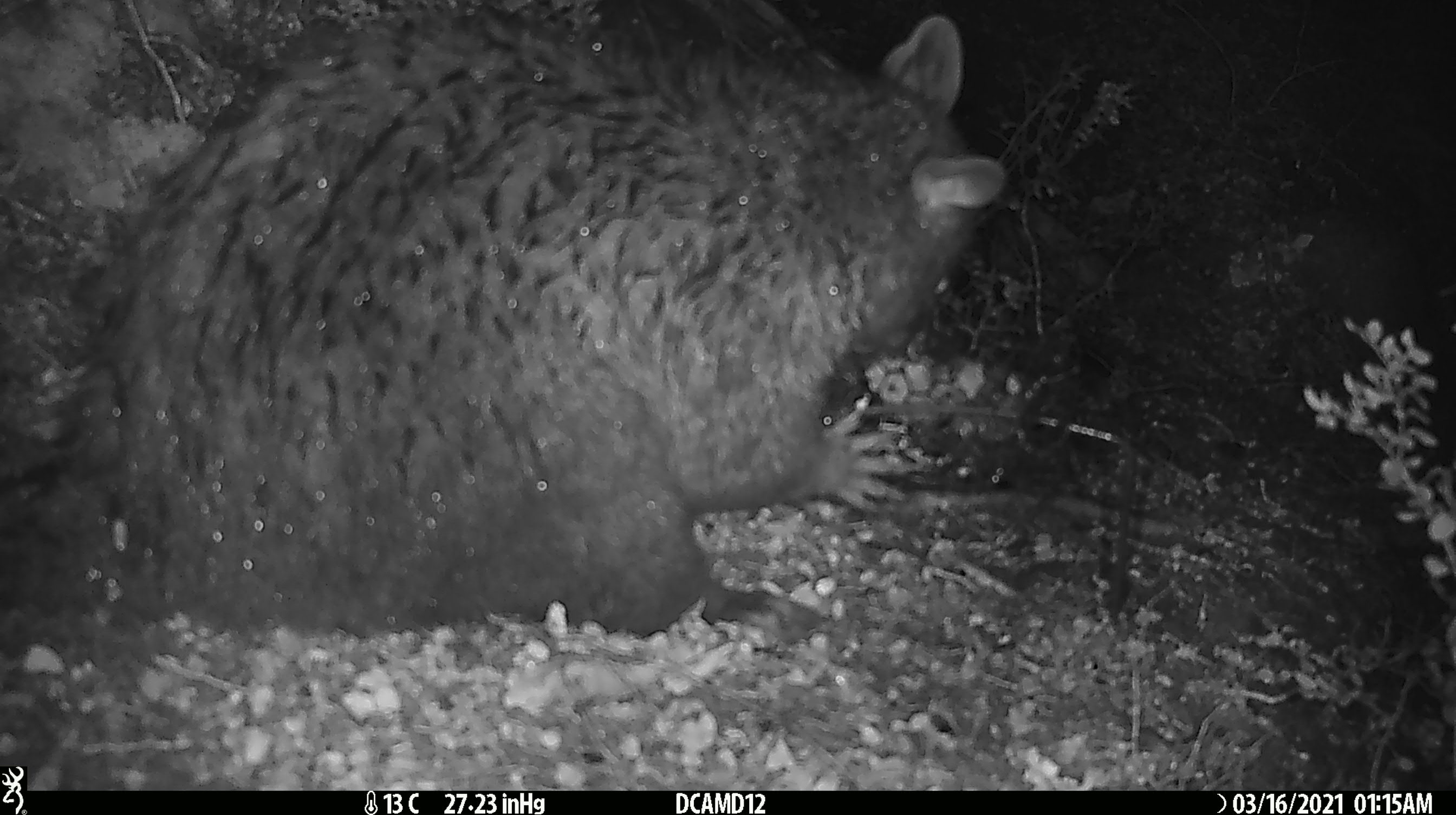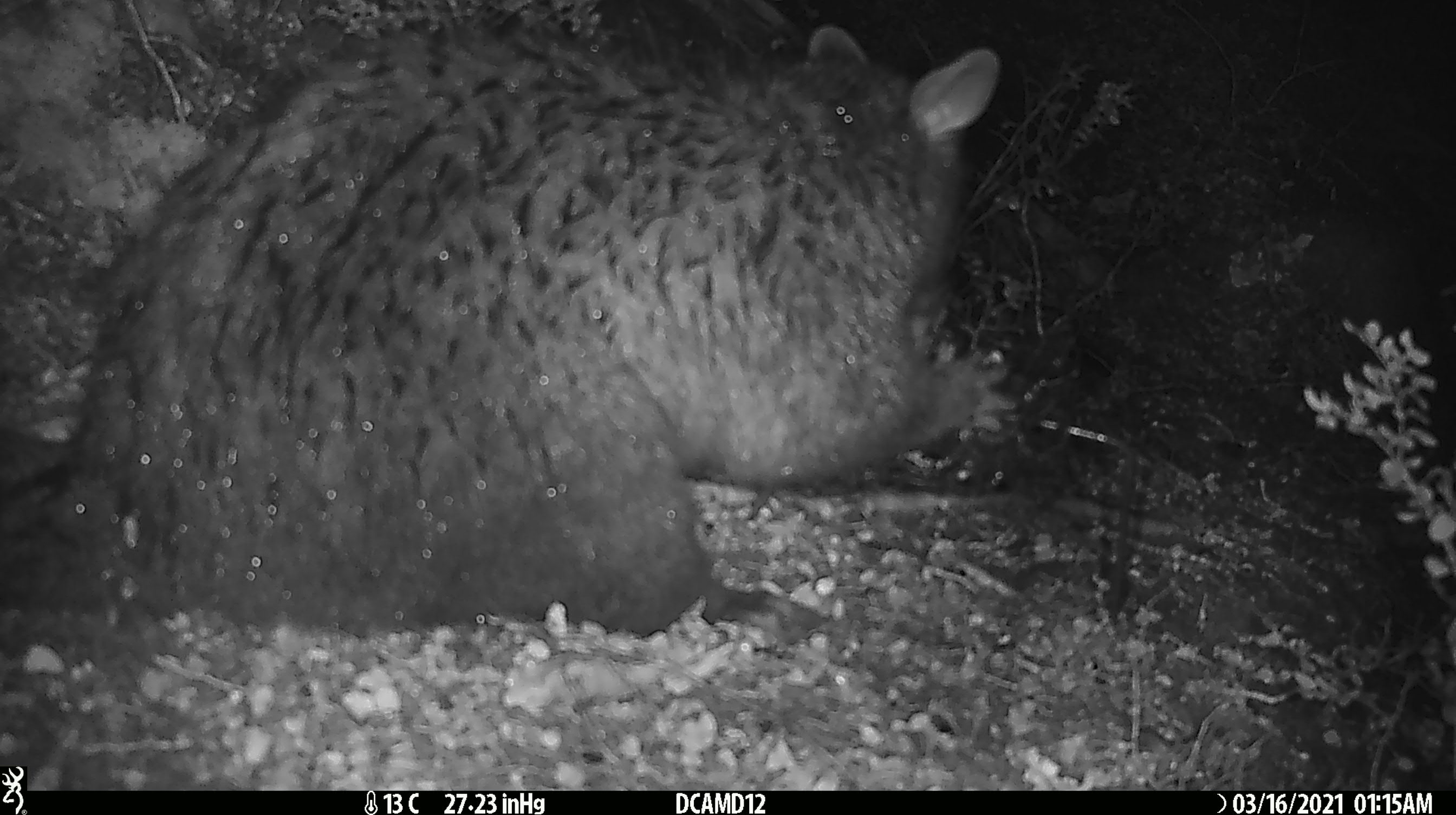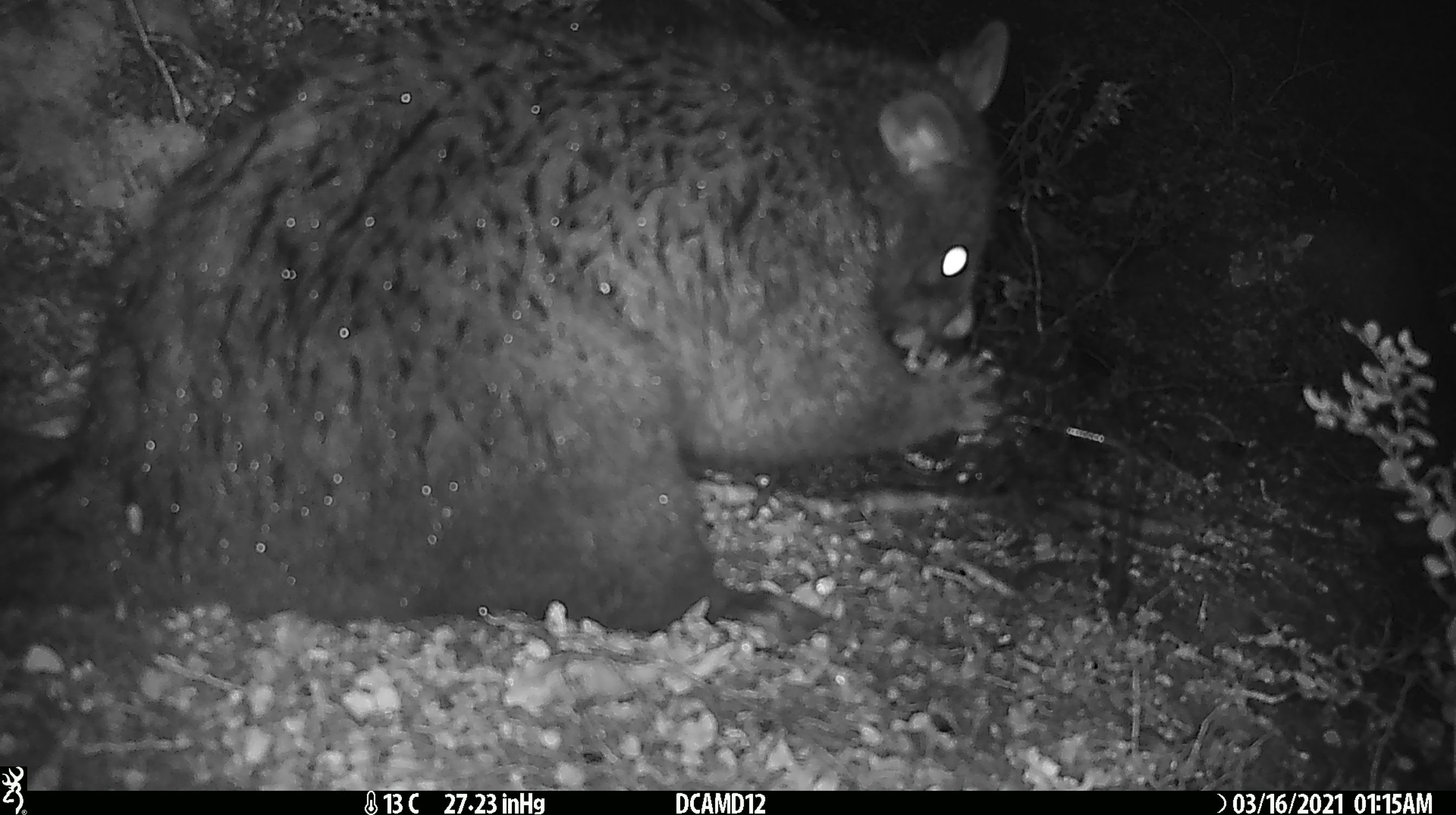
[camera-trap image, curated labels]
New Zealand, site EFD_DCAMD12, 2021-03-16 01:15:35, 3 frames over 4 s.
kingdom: Animalia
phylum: Chordata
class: Mammalia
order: Diprotodontia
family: Phalangeridae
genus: Trichosurus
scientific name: Trichosurus vulpecula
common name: common brushtail possum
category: possum